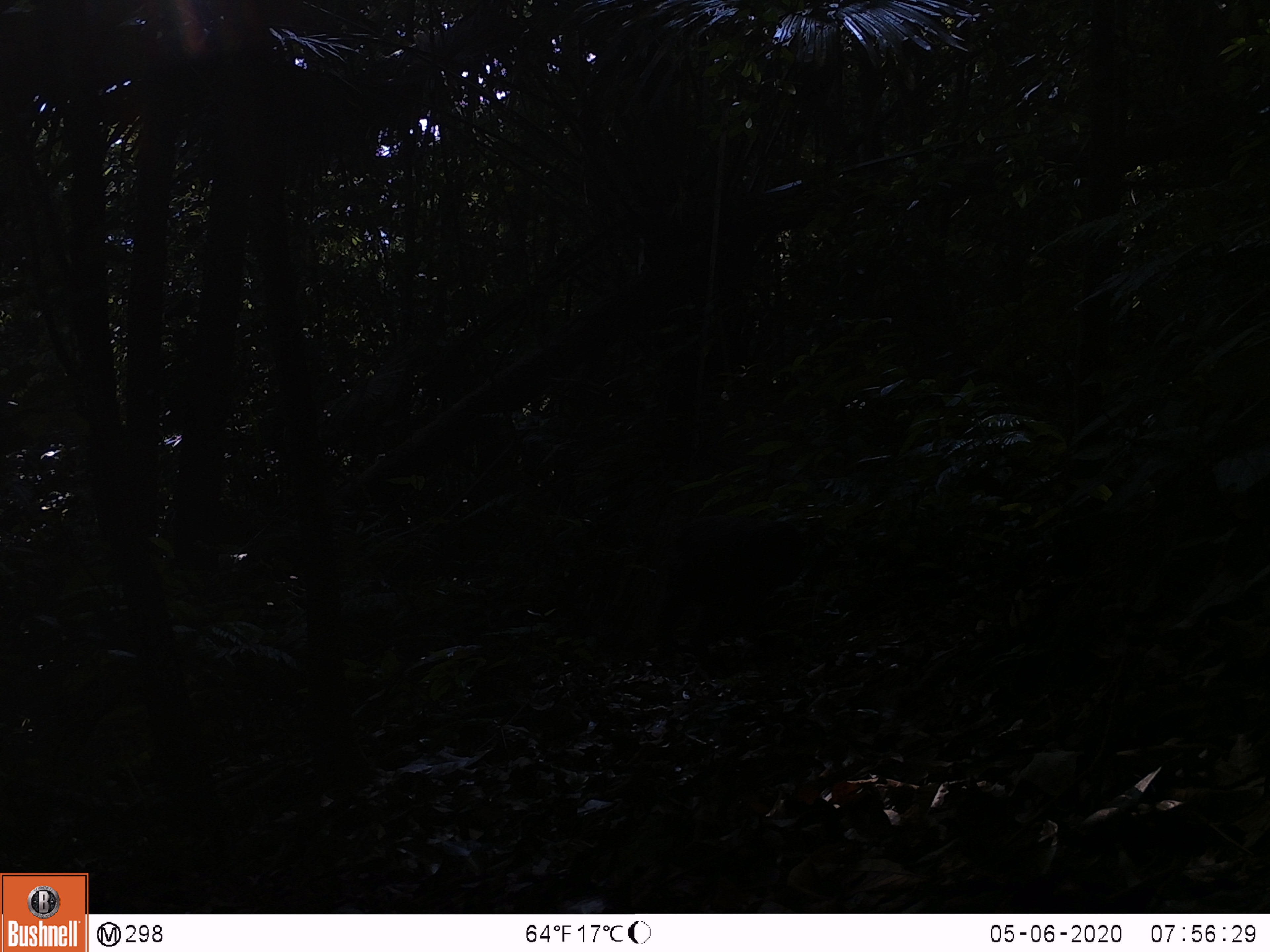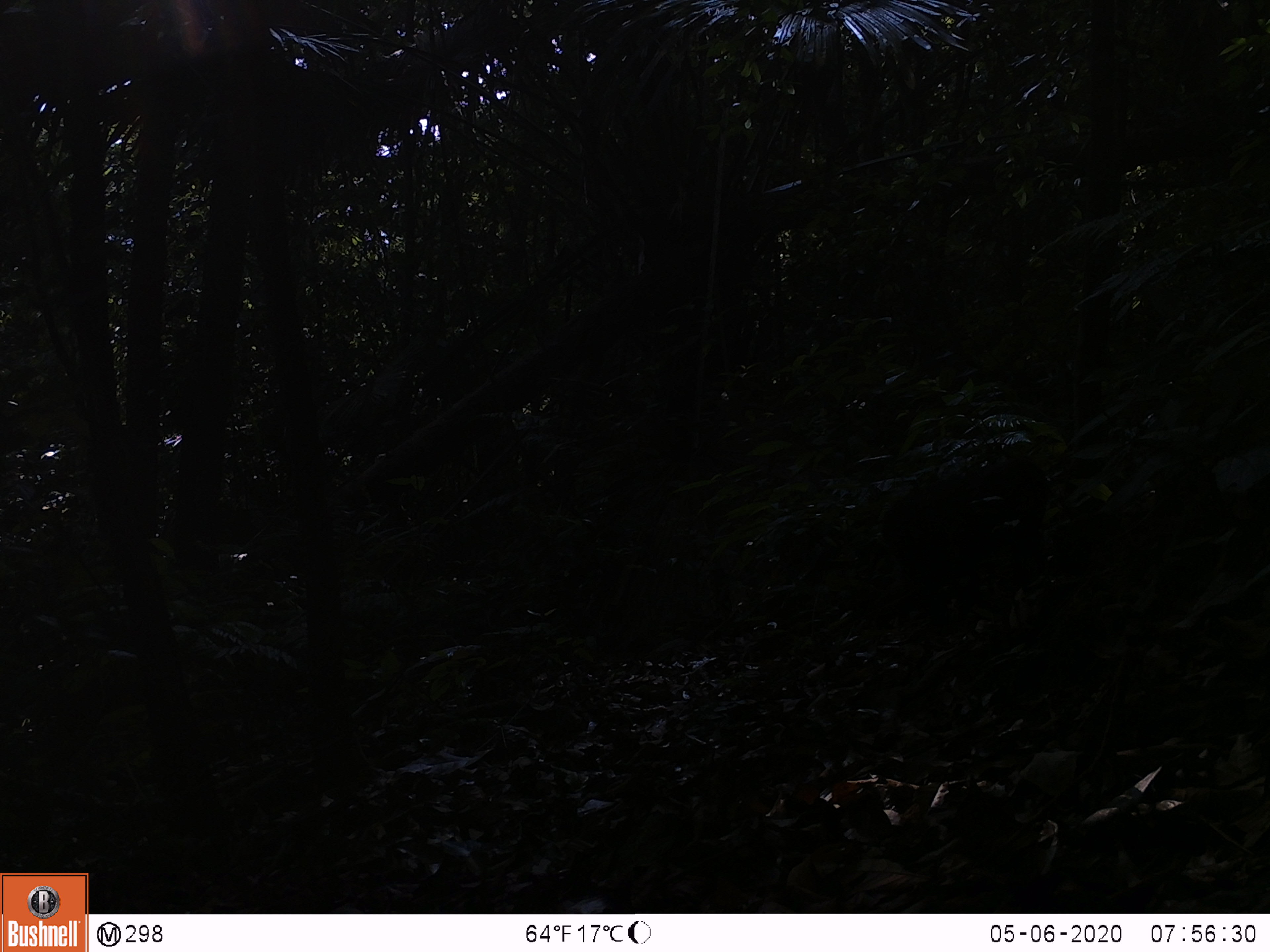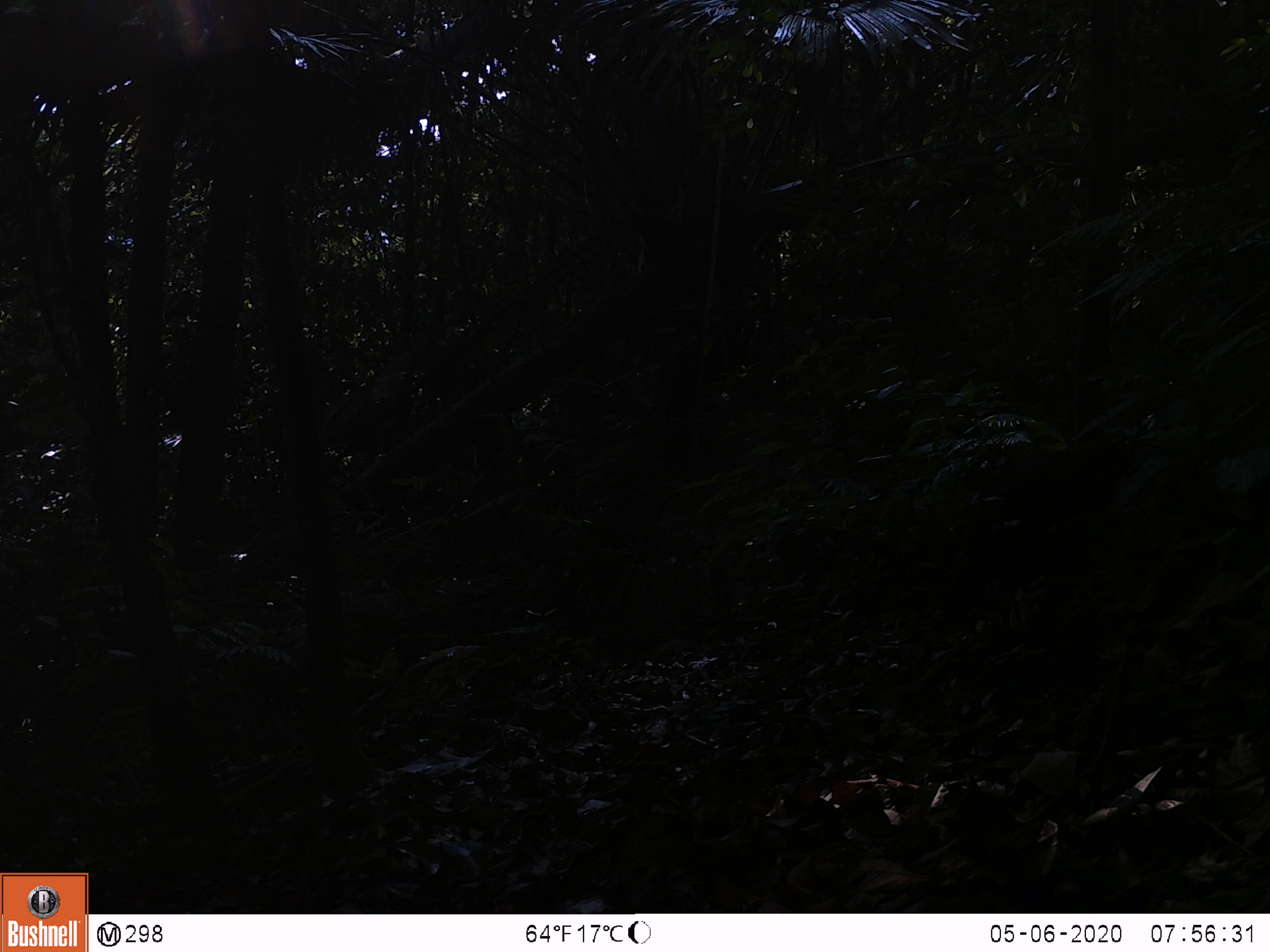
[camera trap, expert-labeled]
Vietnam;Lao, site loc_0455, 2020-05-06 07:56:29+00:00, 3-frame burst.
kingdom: Animalia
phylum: Chordata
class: Mammalia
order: Primates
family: Cercopithecidae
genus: Macaca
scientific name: Macaca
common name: macaque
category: unidentified macaque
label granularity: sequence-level